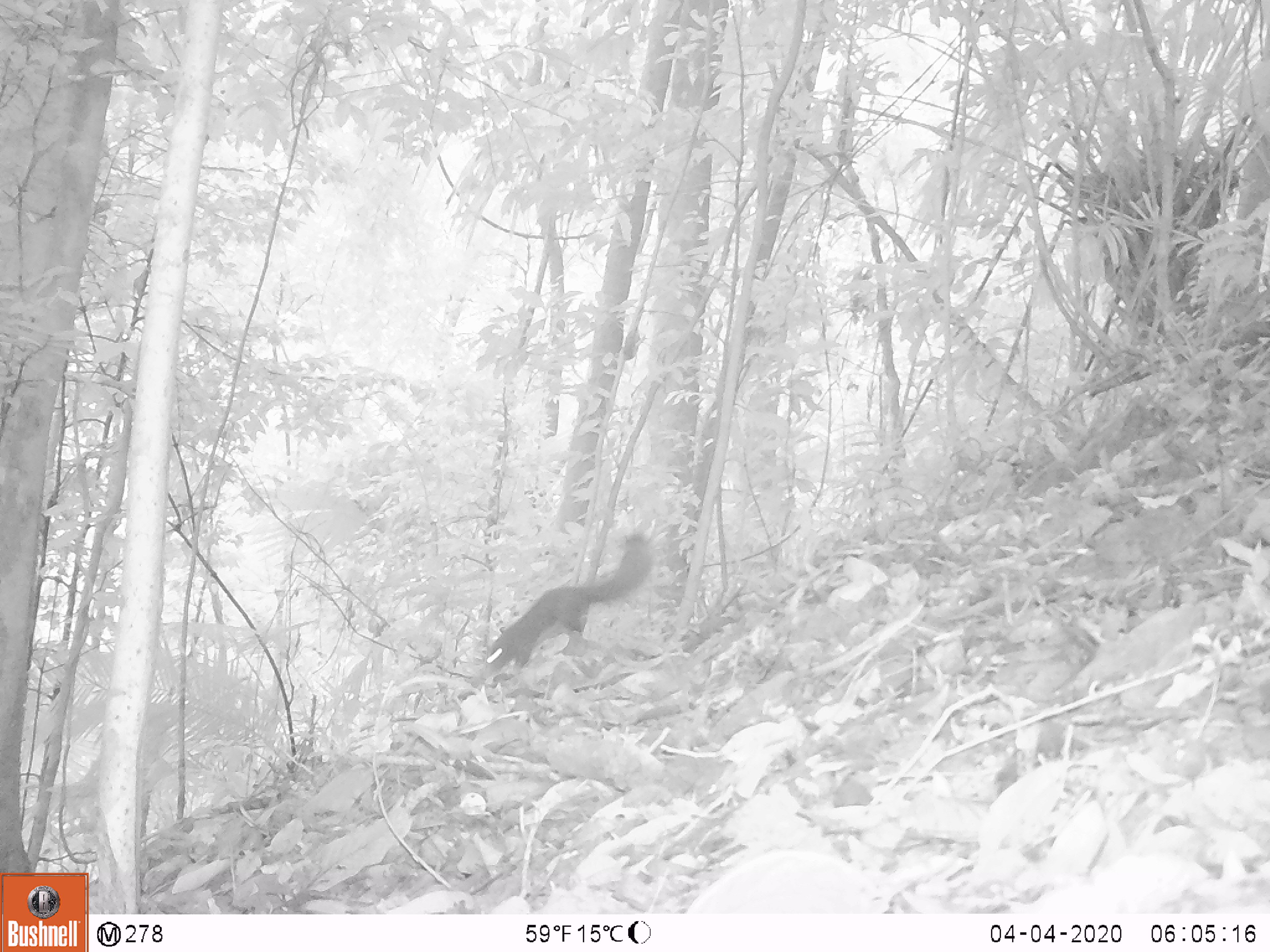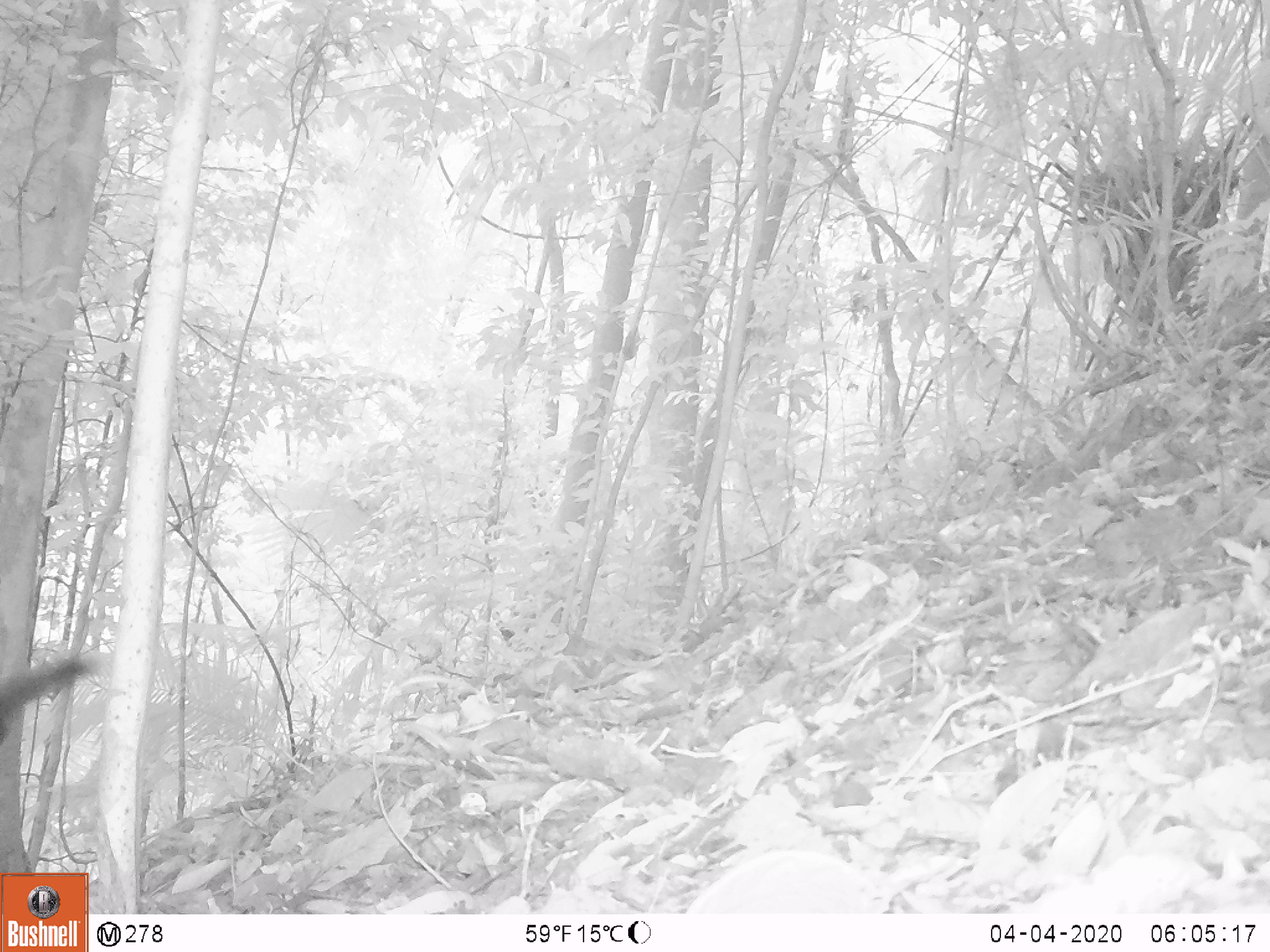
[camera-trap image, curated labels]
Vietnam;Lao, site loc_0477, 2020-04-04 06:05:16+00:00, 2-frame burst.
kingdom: Animalia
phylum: Chordata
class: Mammalia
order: Rodentia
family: Sciuridae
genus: Callosciurus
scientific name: Callosciurus erythraeus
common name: pallas's squirrel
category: pallass squirrel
Pallass squirrel (pallas's squirrel) (Callosciurus erythraeus). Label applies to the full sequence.